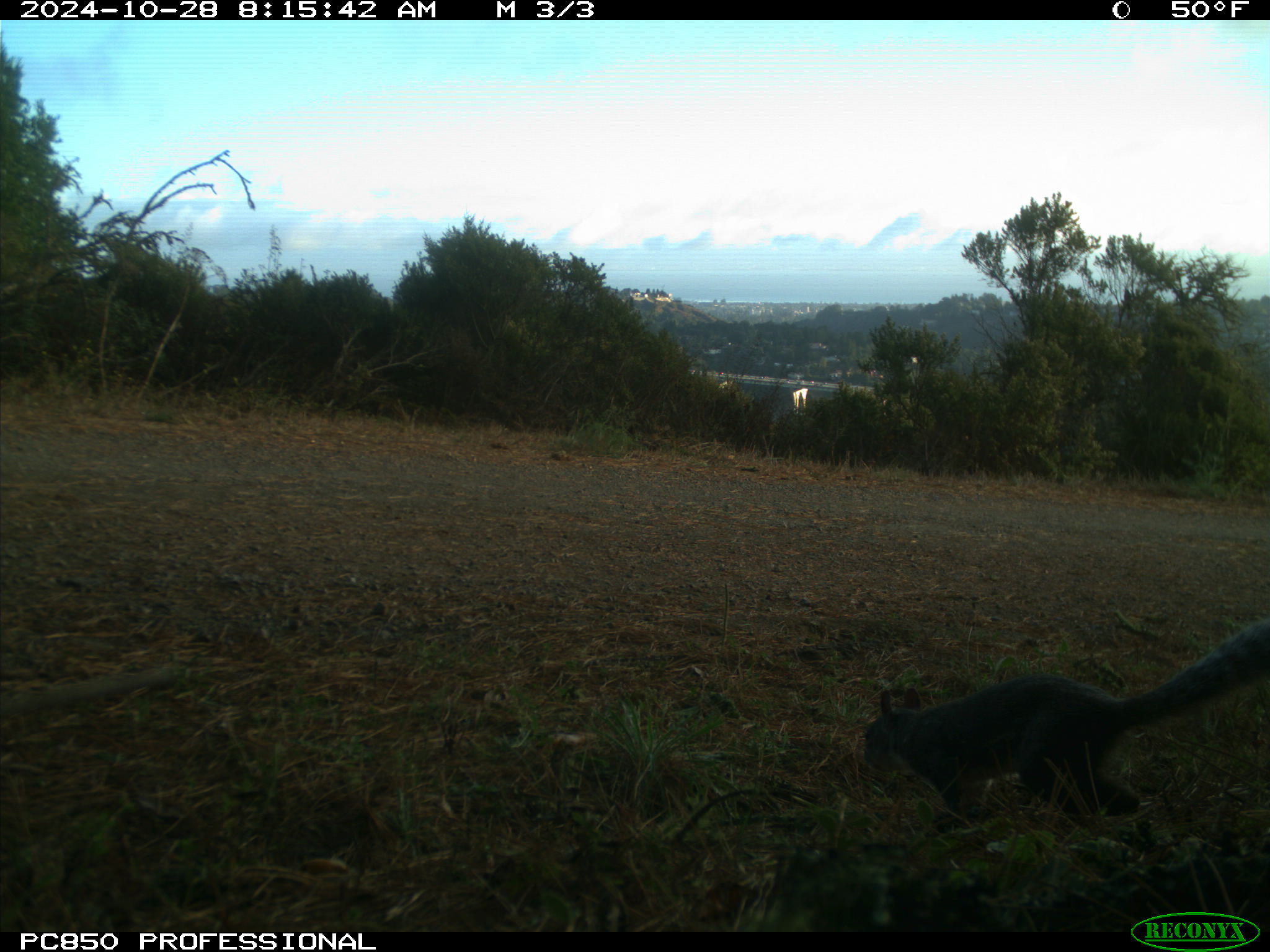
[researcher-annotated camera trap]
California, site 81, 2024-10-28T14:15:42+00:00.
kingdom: Animalia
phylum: Chordata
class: Mammalia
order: Rodentia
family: Sciuridae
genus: Sciurus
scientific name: Sciurus griseus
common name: western gray squirrel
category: western grey squirrel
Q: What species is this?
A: Western grey squirrel (western gray squirrel) (Sciurus griseus).